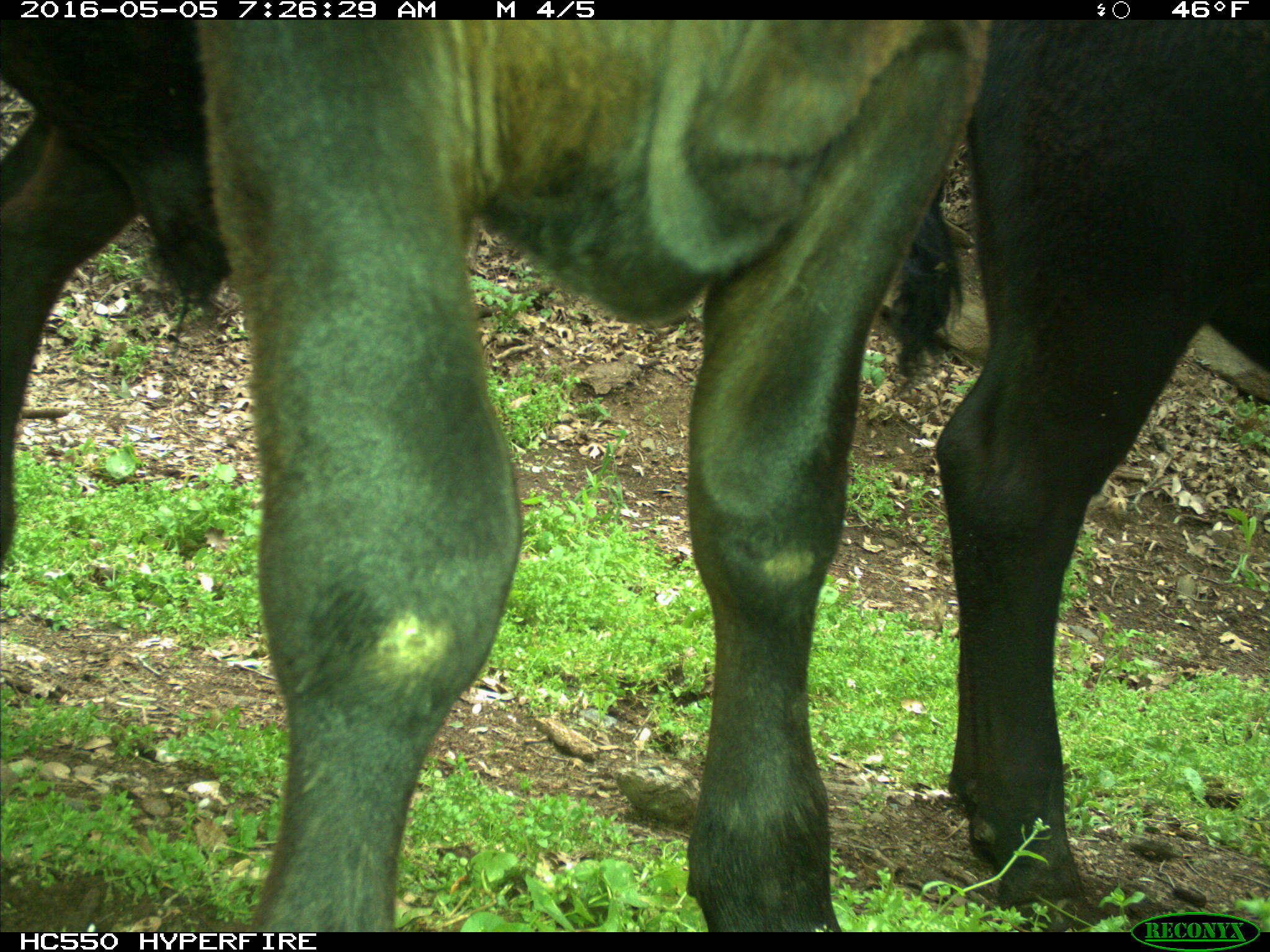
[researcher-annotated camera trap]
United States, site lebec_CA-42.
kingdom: Animalia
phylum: Chordata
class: Mammalia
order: Artiodactyla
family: Bovidae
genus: Bos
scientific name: Bos taurus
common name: domestic cow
Bos taurus (domestic cow).